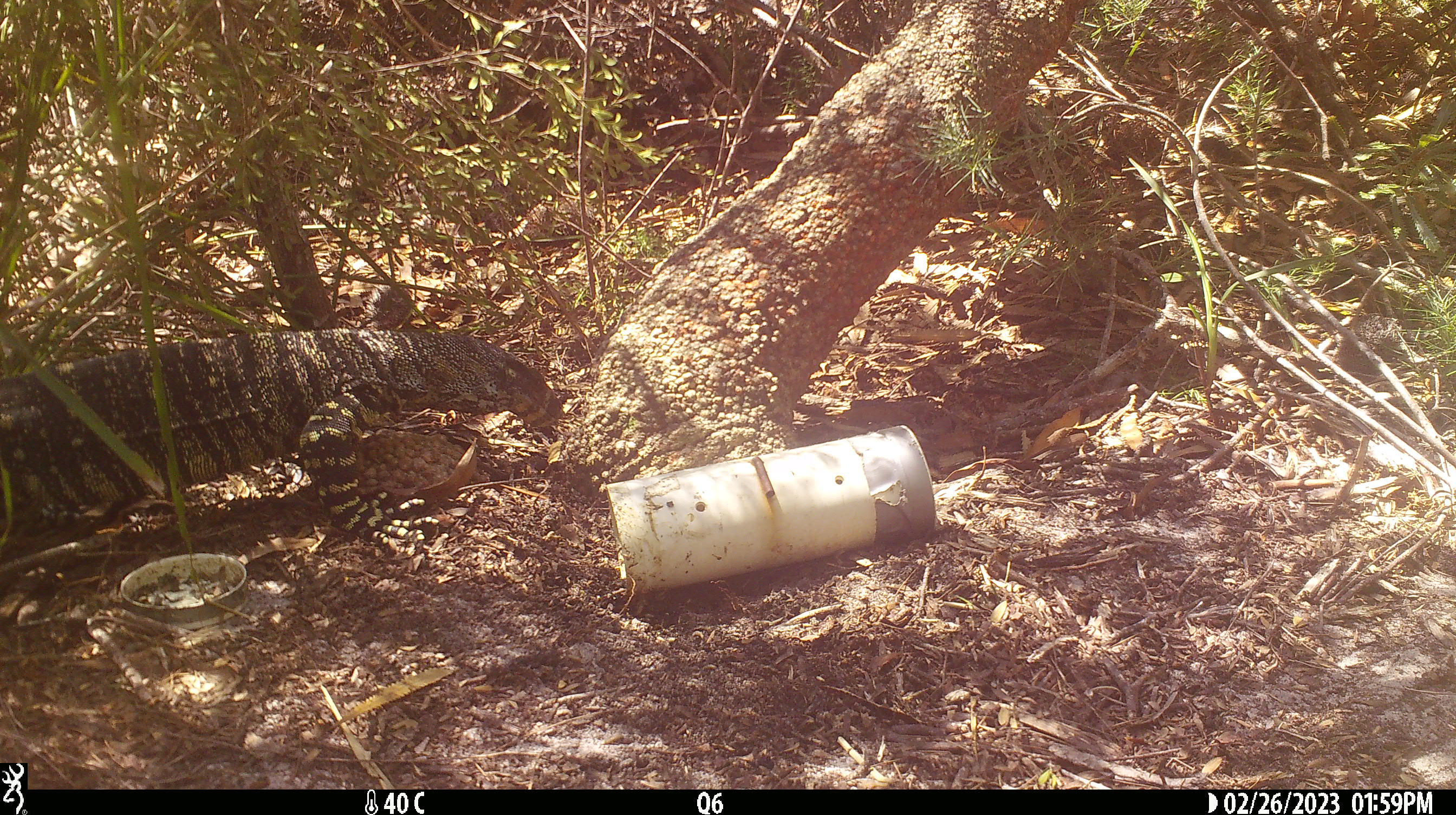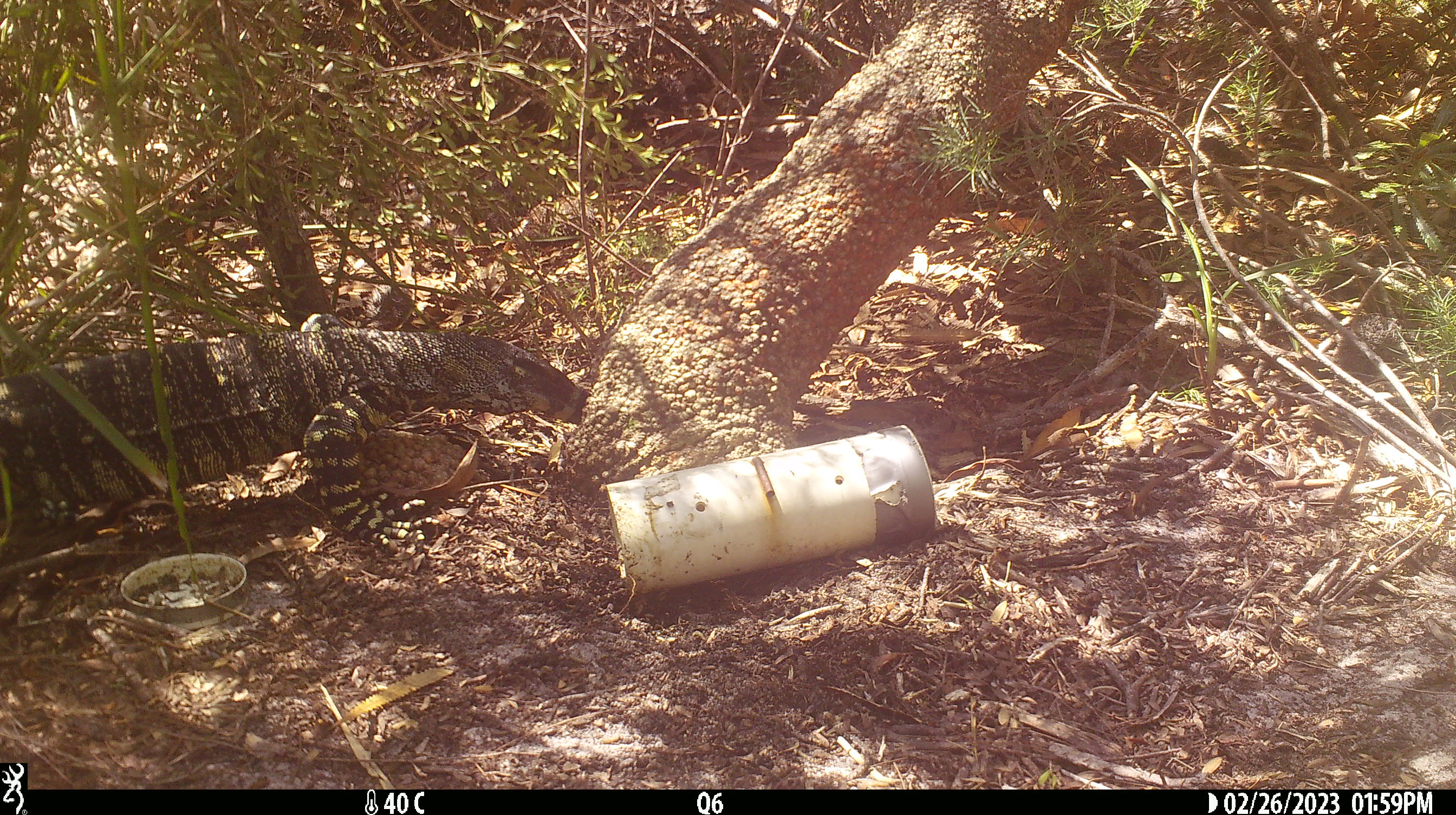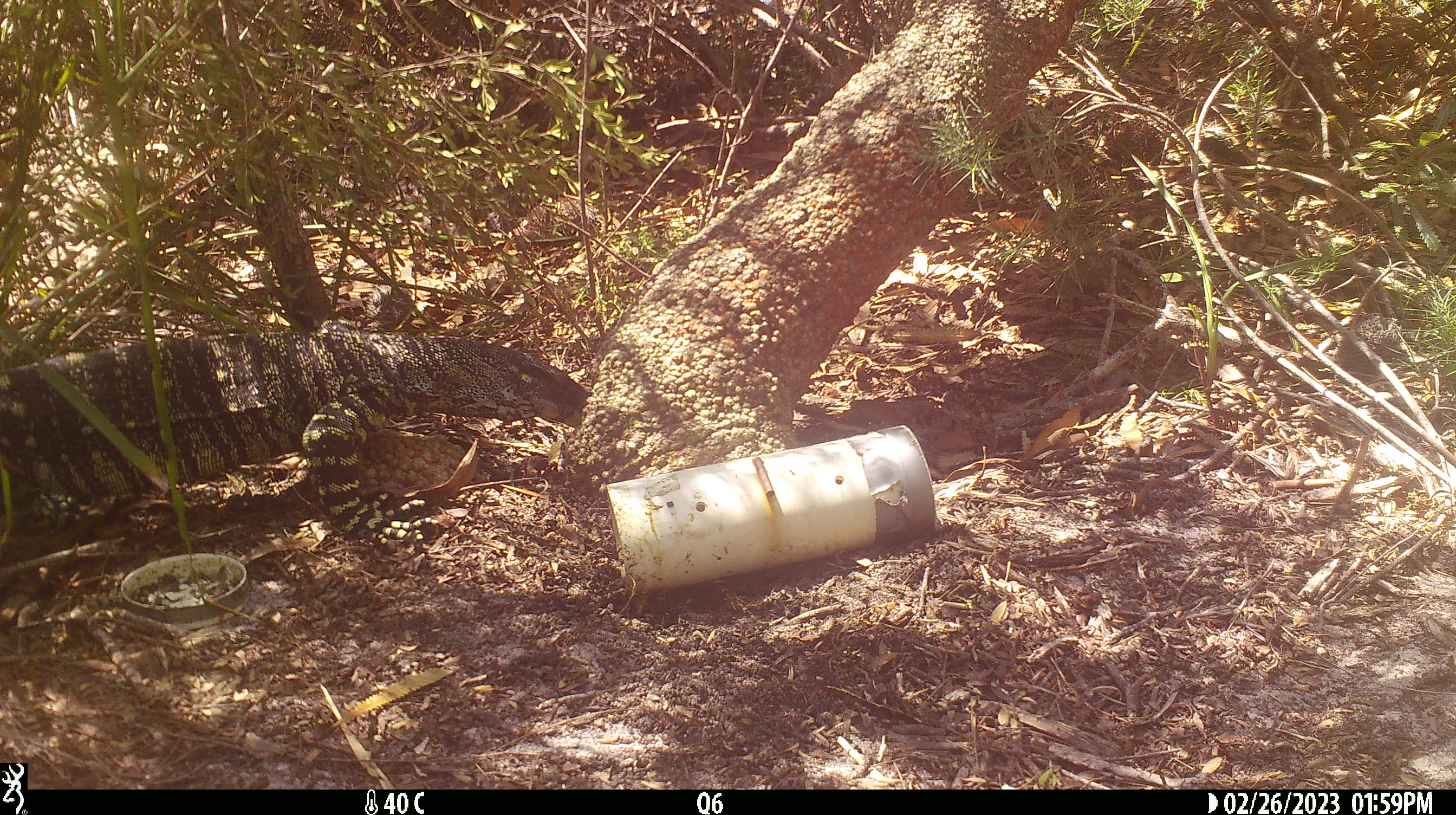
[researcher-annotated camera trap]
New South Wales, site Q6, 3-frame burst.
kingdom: Animalia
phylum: Chordata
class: Reptilia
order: Squamata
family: Varanidae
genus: Varanus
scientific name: Varanus varius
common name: lace monitor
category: goanna